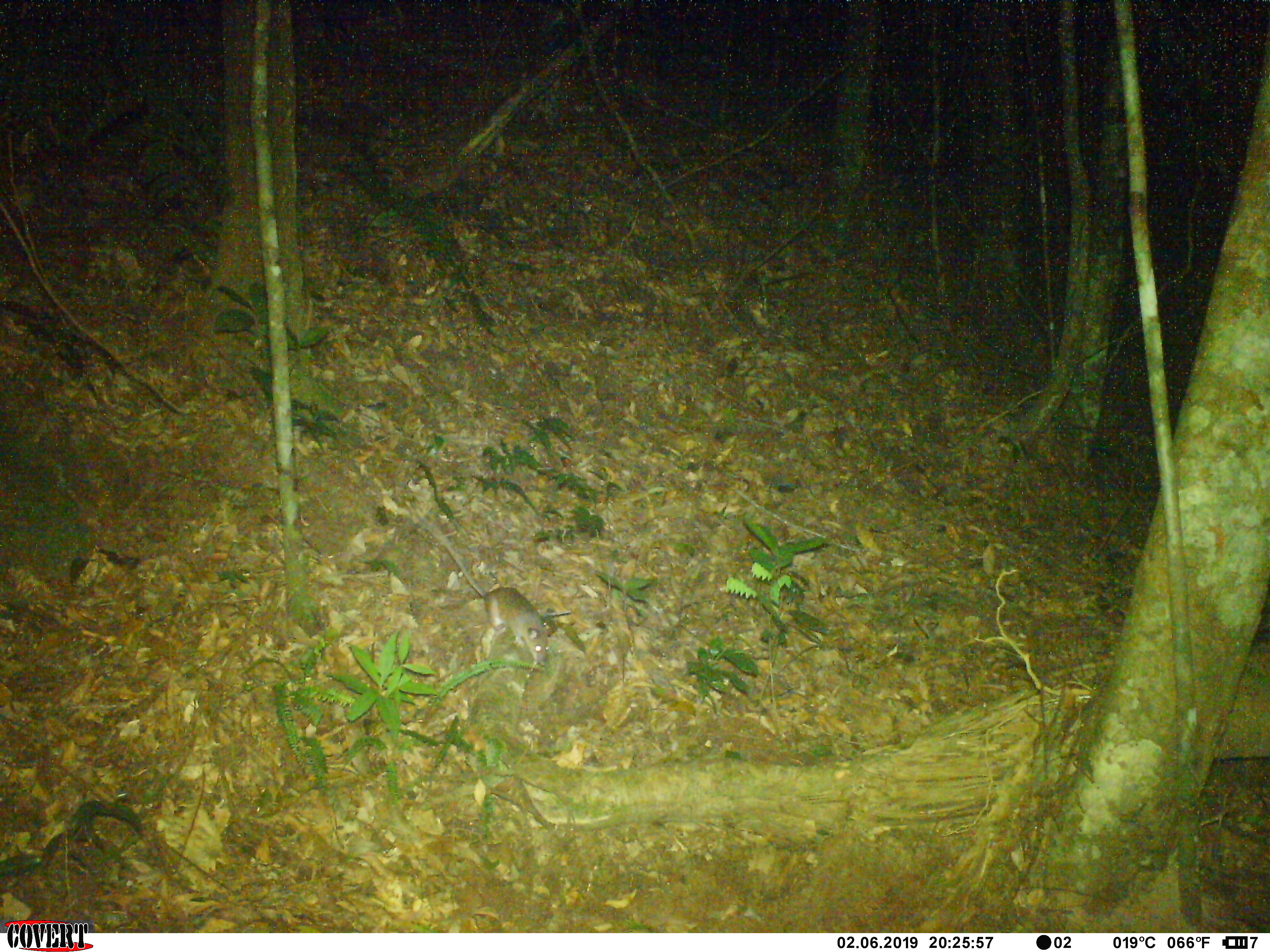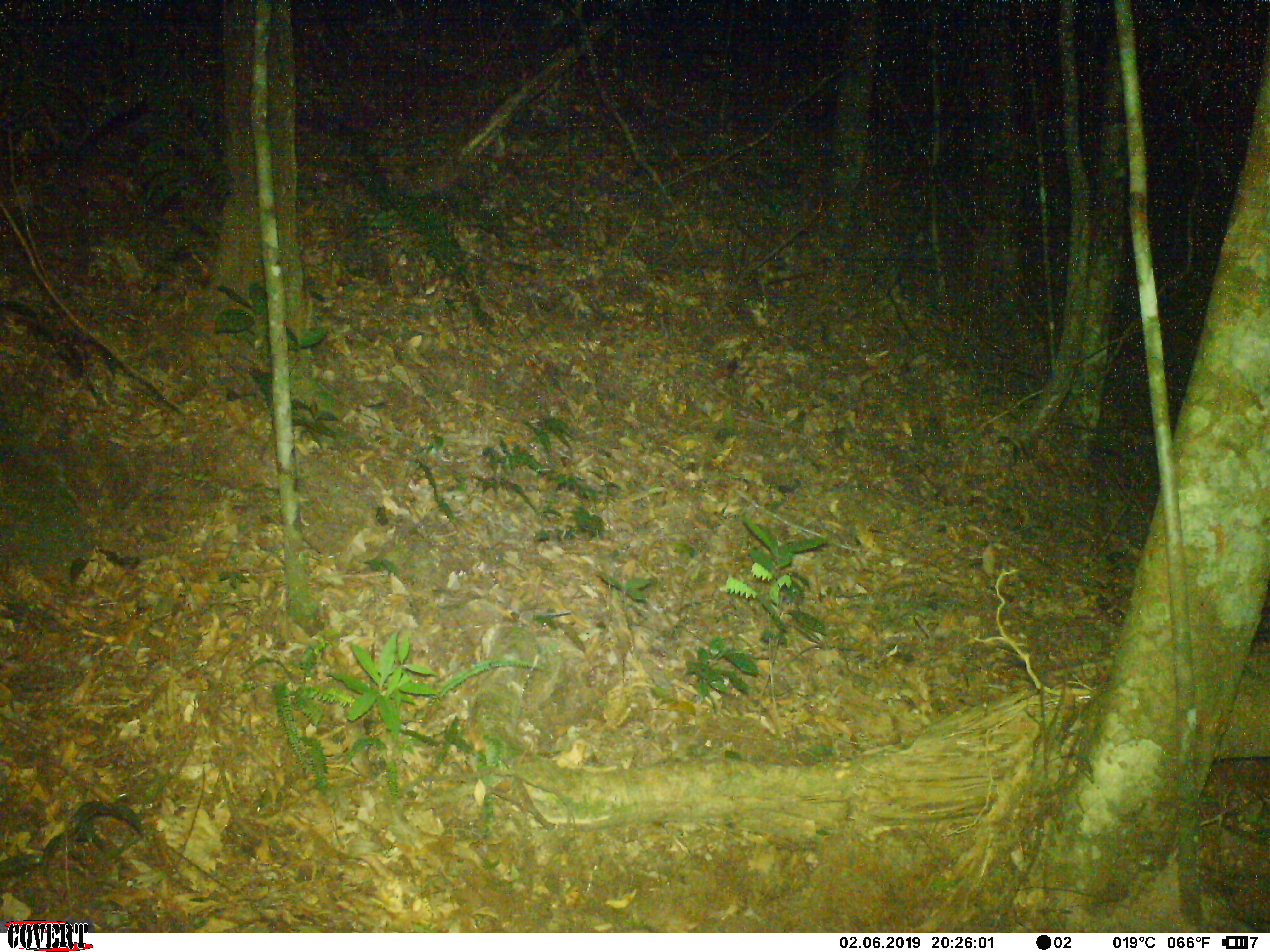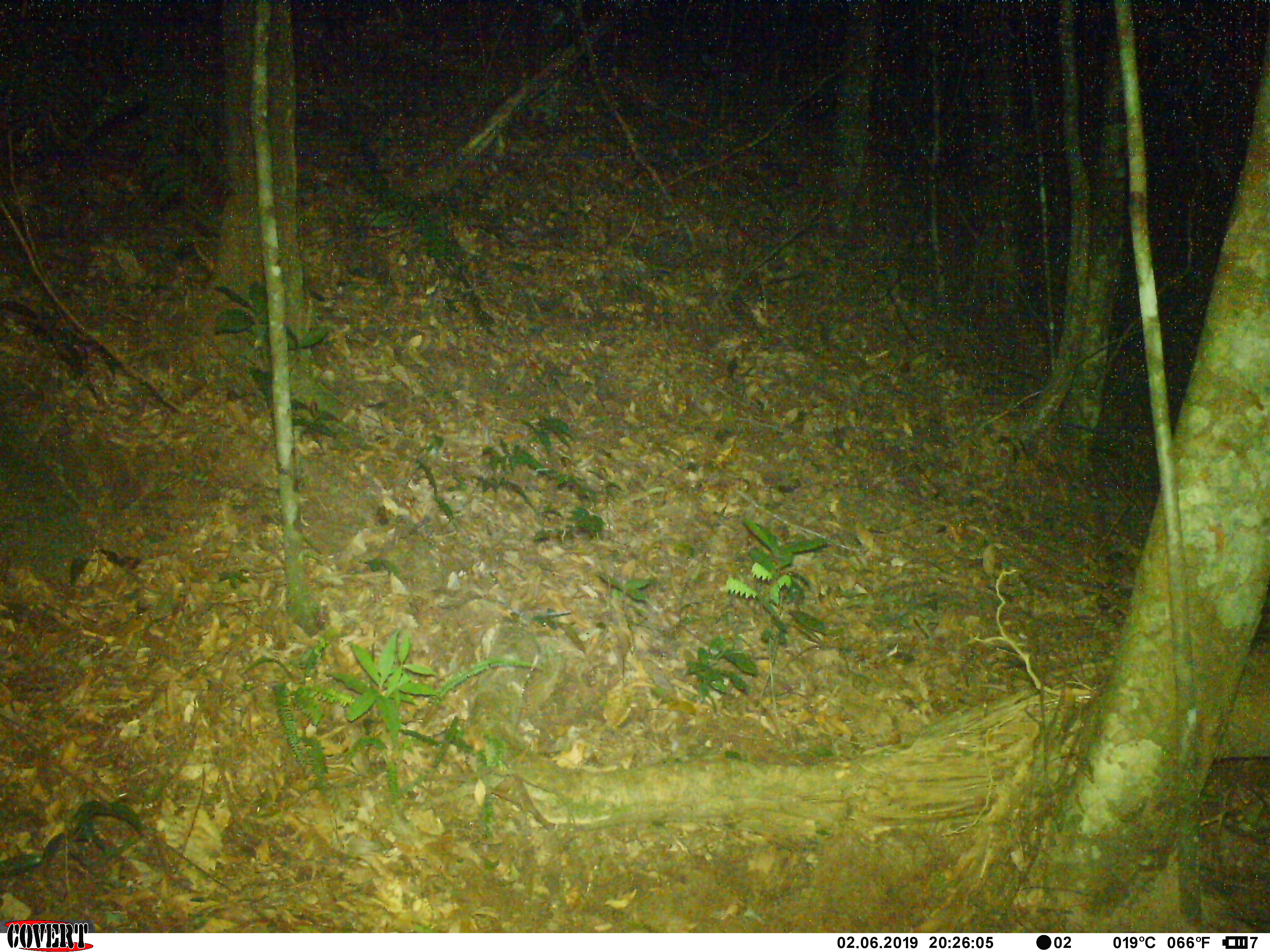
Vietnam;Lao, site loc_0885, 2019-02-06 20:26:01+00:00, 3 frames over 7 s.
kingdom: Animalia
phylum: Chordata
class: Mammalia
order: Rodentia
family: Muridae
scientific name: Muridae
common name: old-world mice and rats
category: unidentified murid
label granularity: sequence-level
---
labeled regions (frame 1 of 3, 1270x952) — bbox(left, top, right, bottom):
unidentified murid: bbox(401, 499, 551, 666)